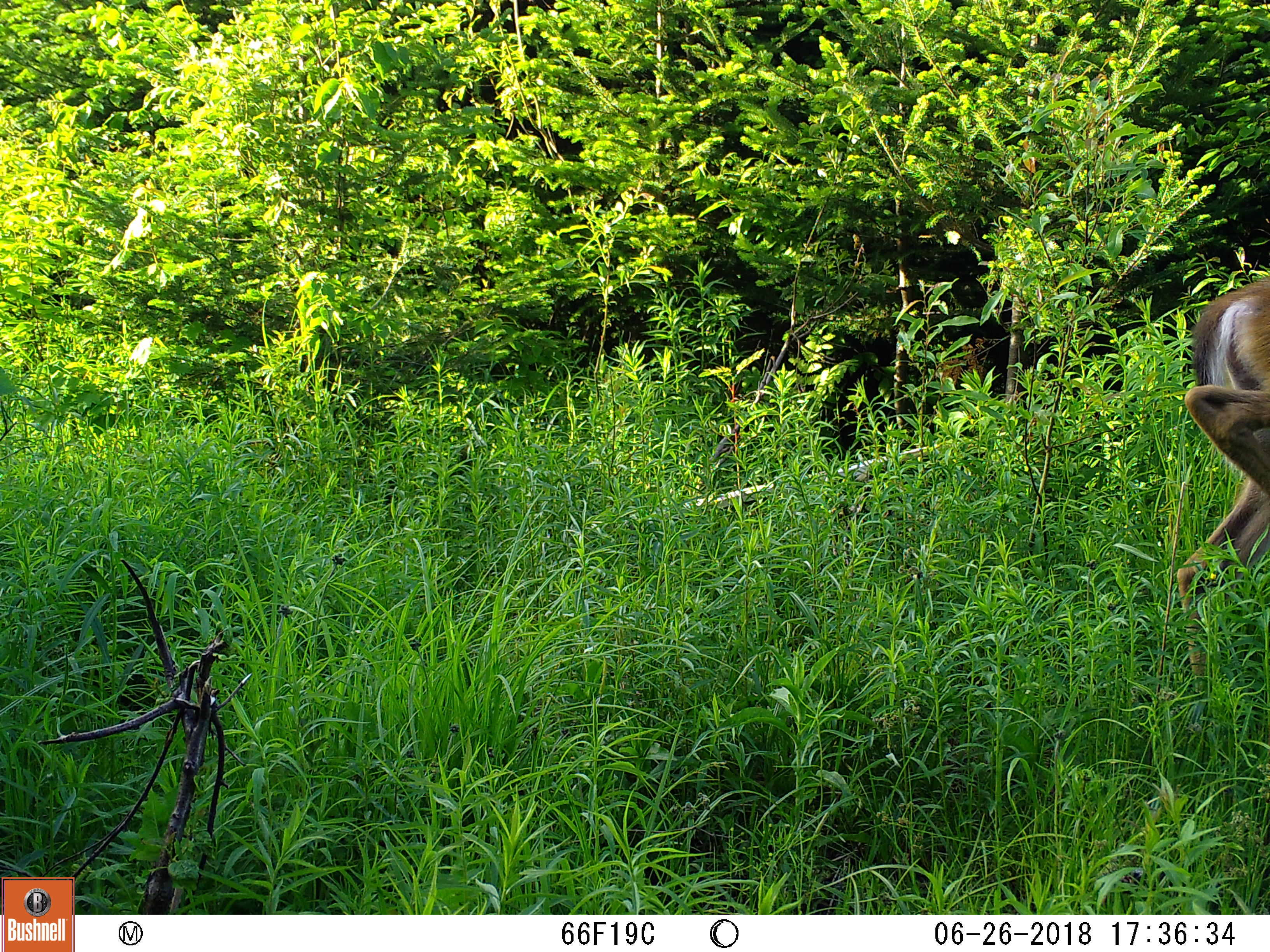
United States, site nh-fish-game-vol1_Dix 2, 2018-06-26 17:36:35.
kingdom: Animalia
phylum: Chordata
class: Mammalia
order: Artiodactyla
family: Cervidae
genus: Odocoileus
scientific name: Odocoileus virginianus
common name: white-tailed deer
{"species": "white-tailed deer (Odocoileus virginianus)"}